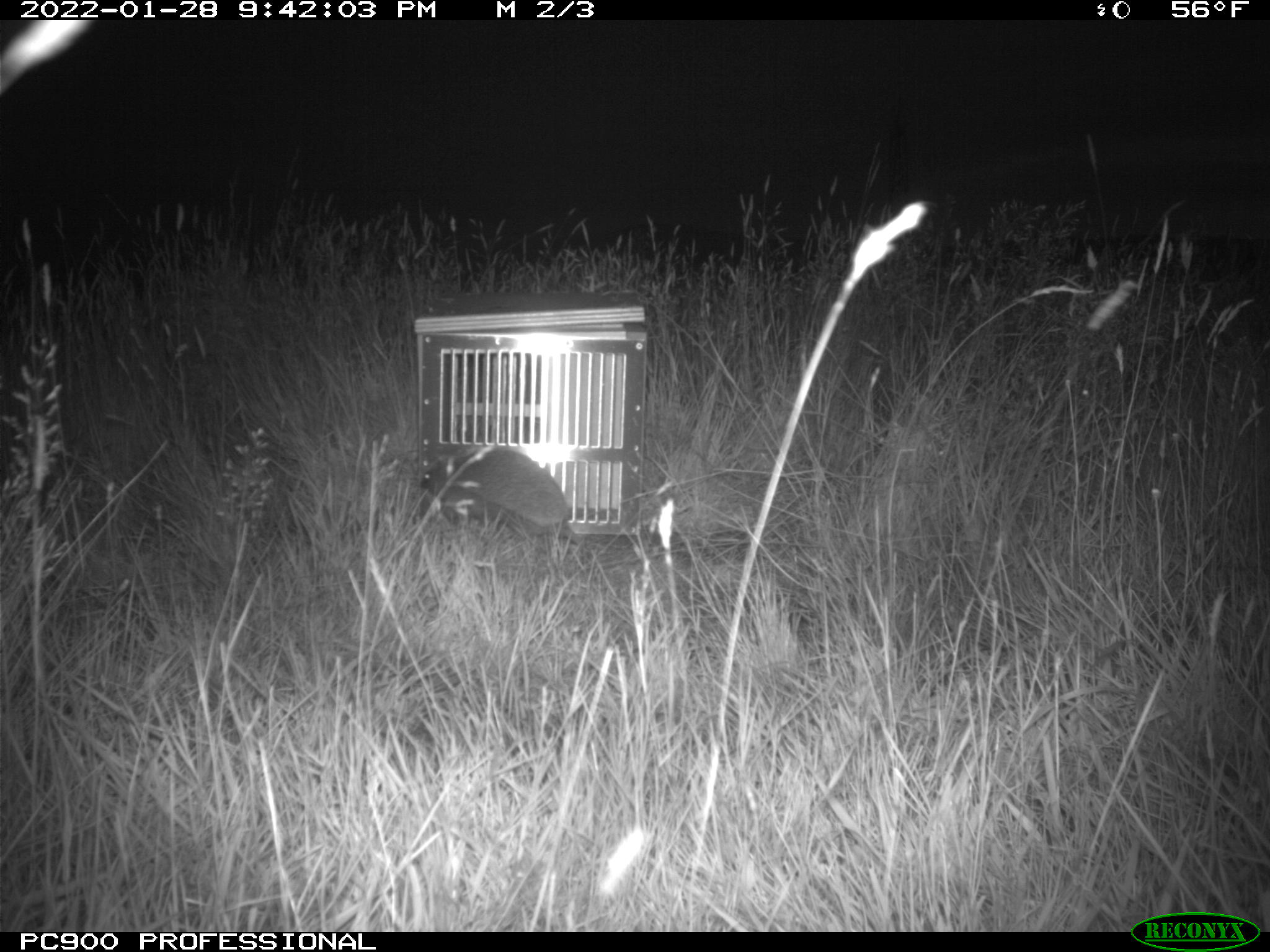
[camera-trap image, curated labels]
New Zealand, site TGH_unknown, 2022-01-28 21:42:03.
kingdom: Animalia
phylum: Chordata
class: Mammalia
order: Eulipotyphla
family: Erinaceidae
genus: Erinaceus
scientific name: Erinaceus europaeus europaeus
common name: european hedgehog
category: hedgehog